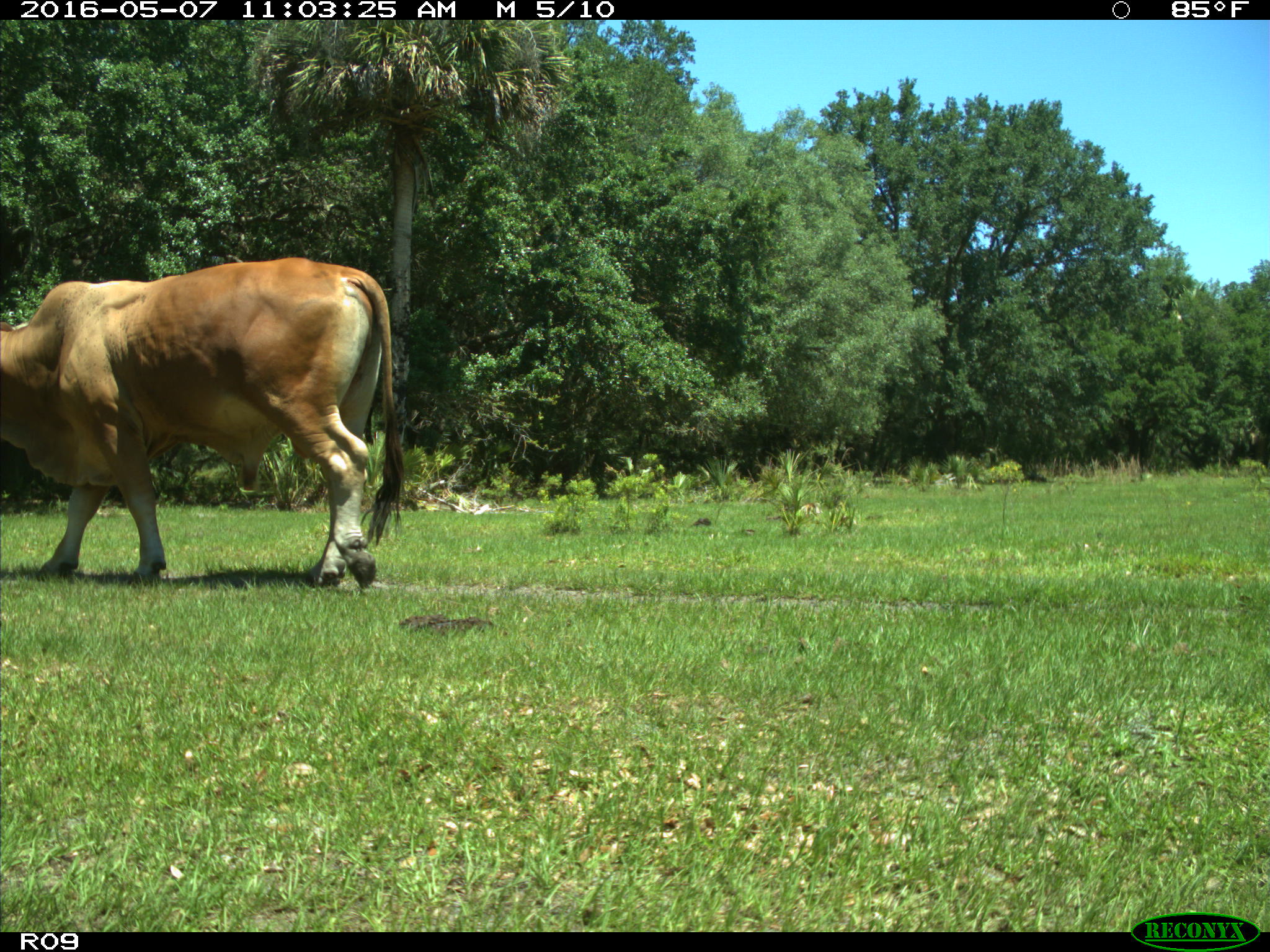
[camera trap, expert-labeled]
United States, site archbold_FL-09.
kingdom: Animalia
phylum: Chordata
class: Mammalia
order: Artiodactyla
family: Bovidae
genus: Bos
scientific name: Bos taurus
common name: domestic cow